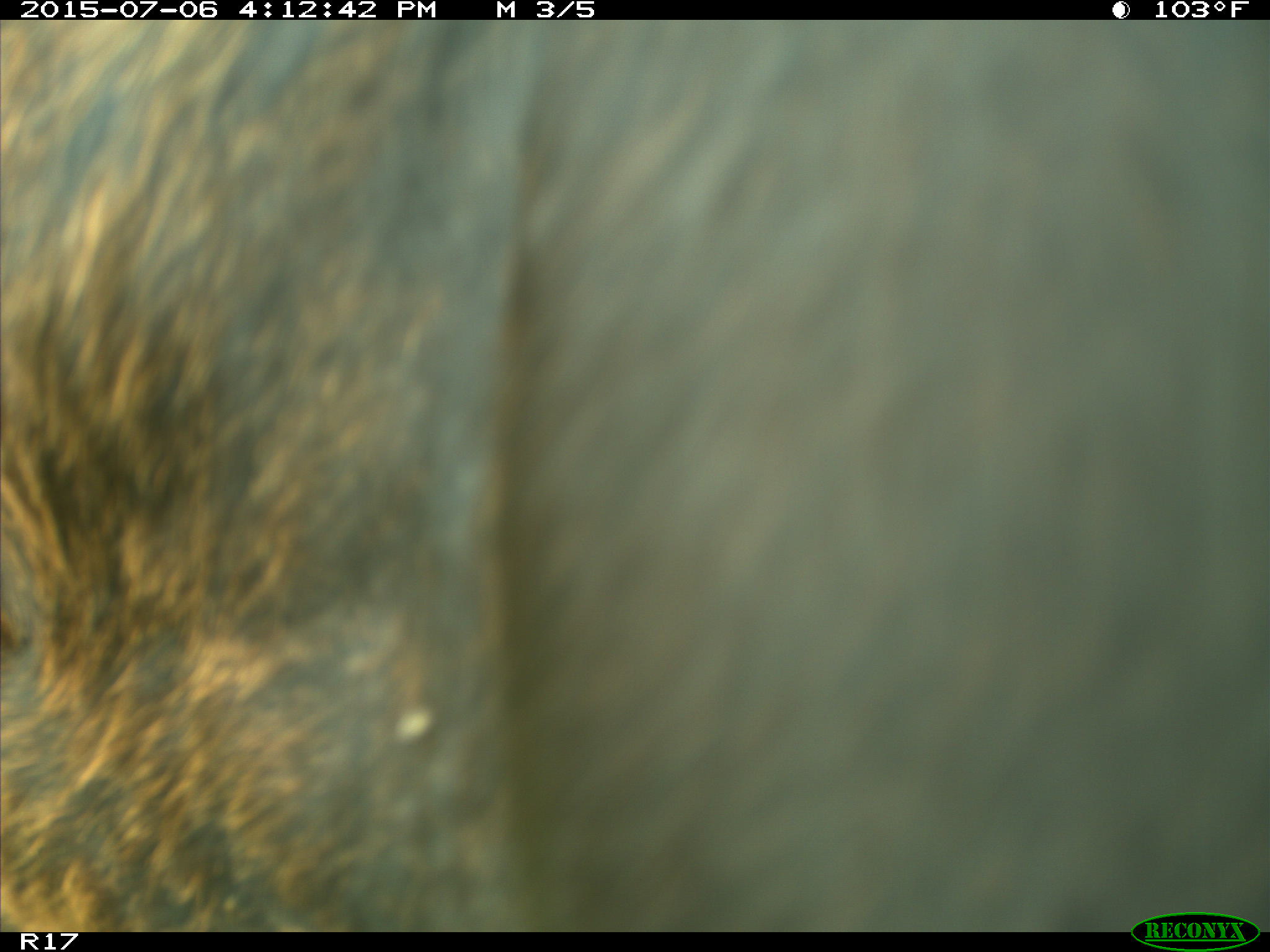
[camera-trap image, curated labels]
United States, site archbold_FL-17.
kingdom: Animalia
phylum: Chordata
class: Mammalia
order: Artiodactyla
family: Bovidae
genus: Bos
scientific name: Bos taurus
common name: domestic cow